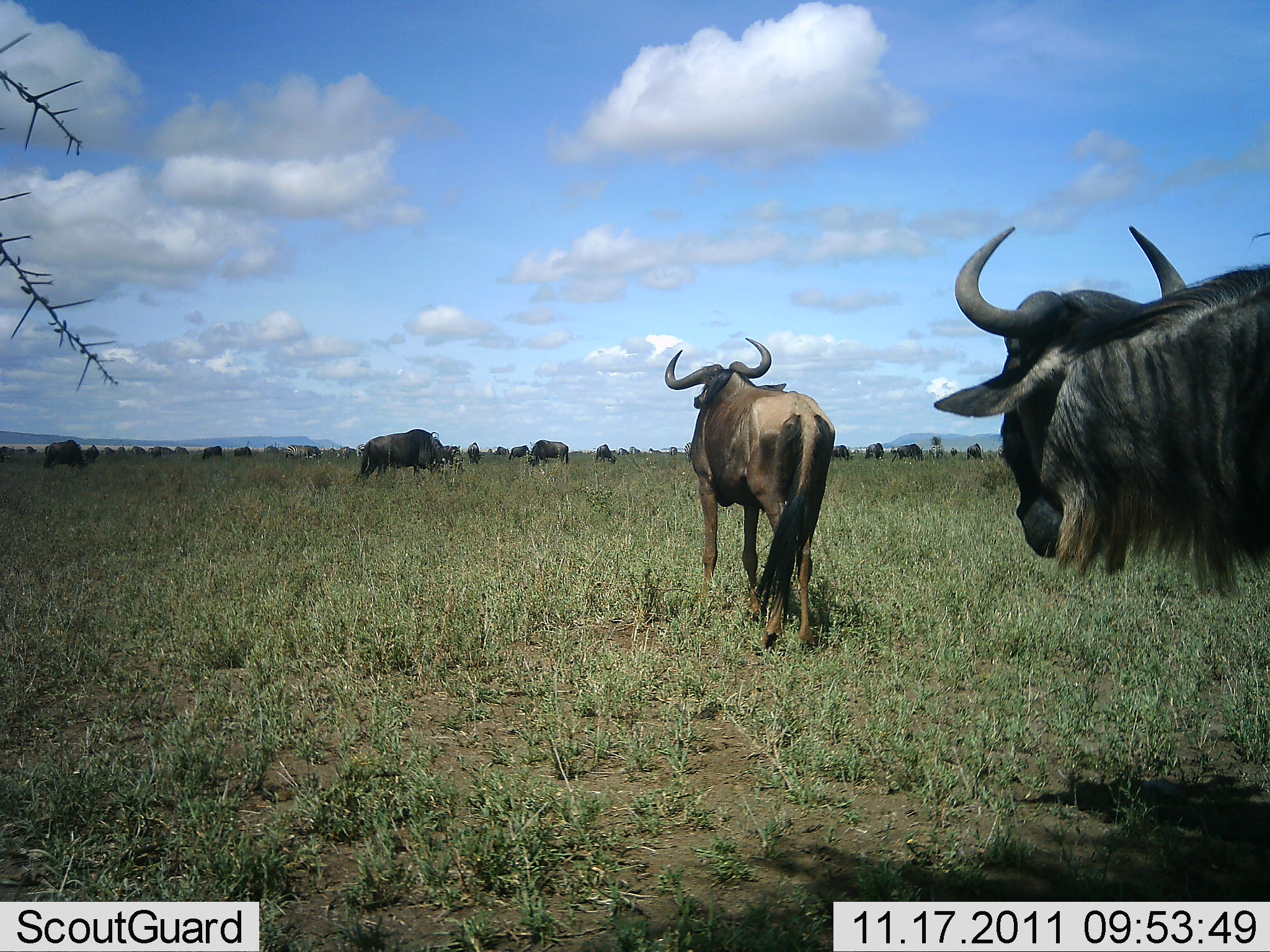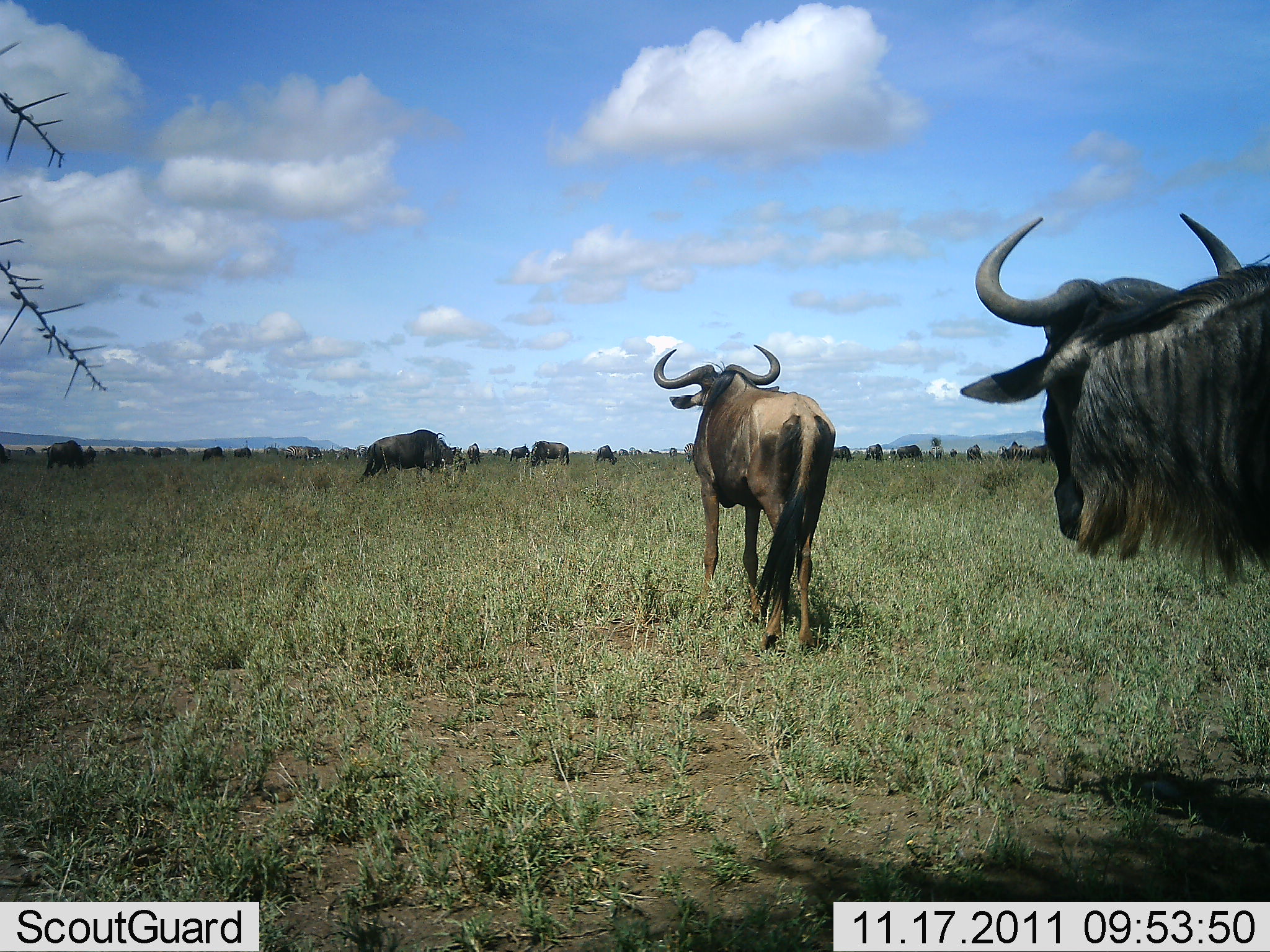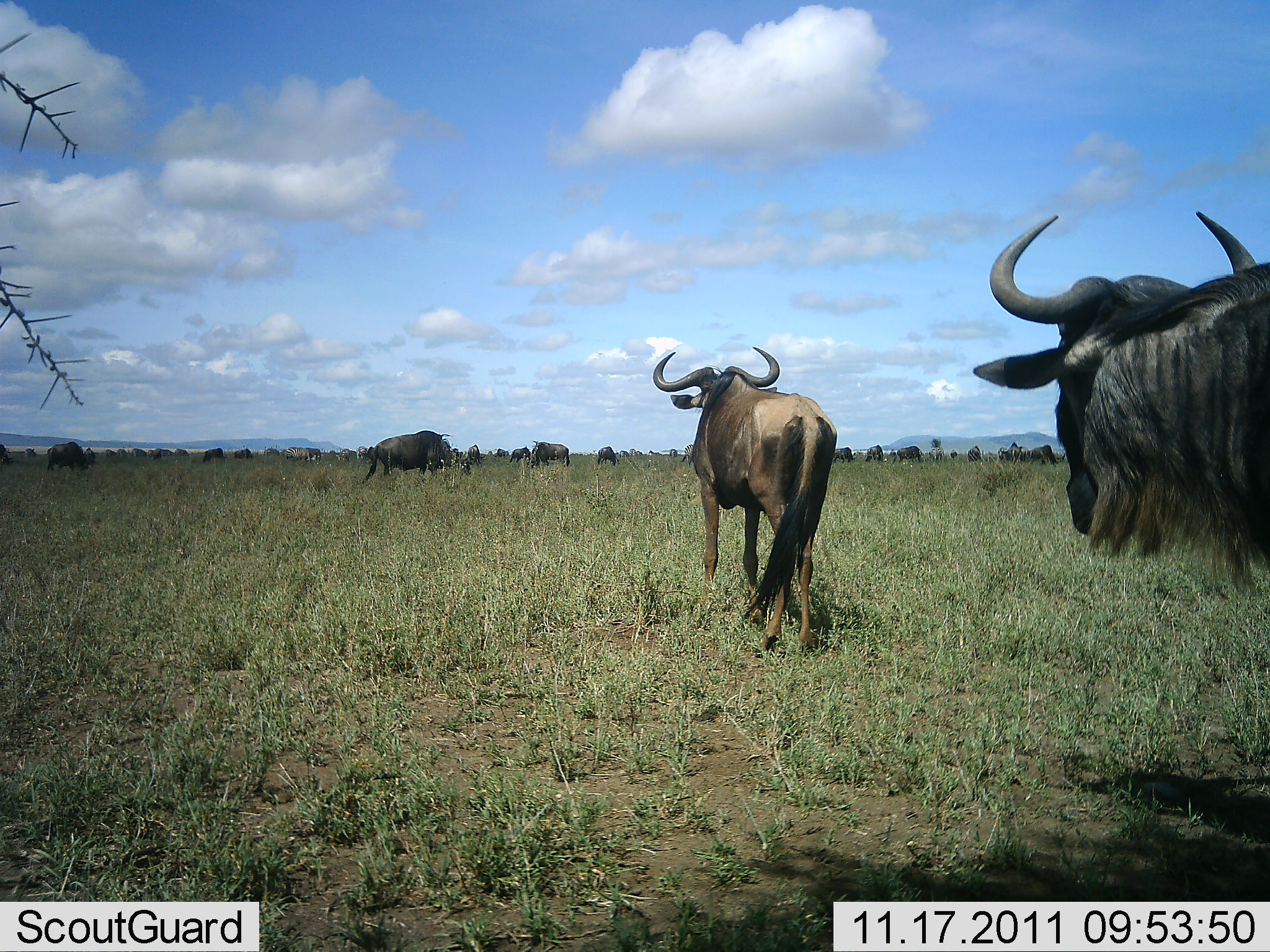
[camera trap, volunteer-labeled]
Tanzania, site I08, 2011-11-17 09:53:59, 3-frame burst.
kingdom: Animalia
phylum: Chordata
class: Mammalia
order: Artiodactyla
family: Bovidae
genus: Connochaetes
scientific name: Connochaetes taurinus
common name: blue wildebeest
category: wildebeest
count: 11-50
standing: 54%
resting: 8%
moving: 62%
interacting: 0%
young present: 0%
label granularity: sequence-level